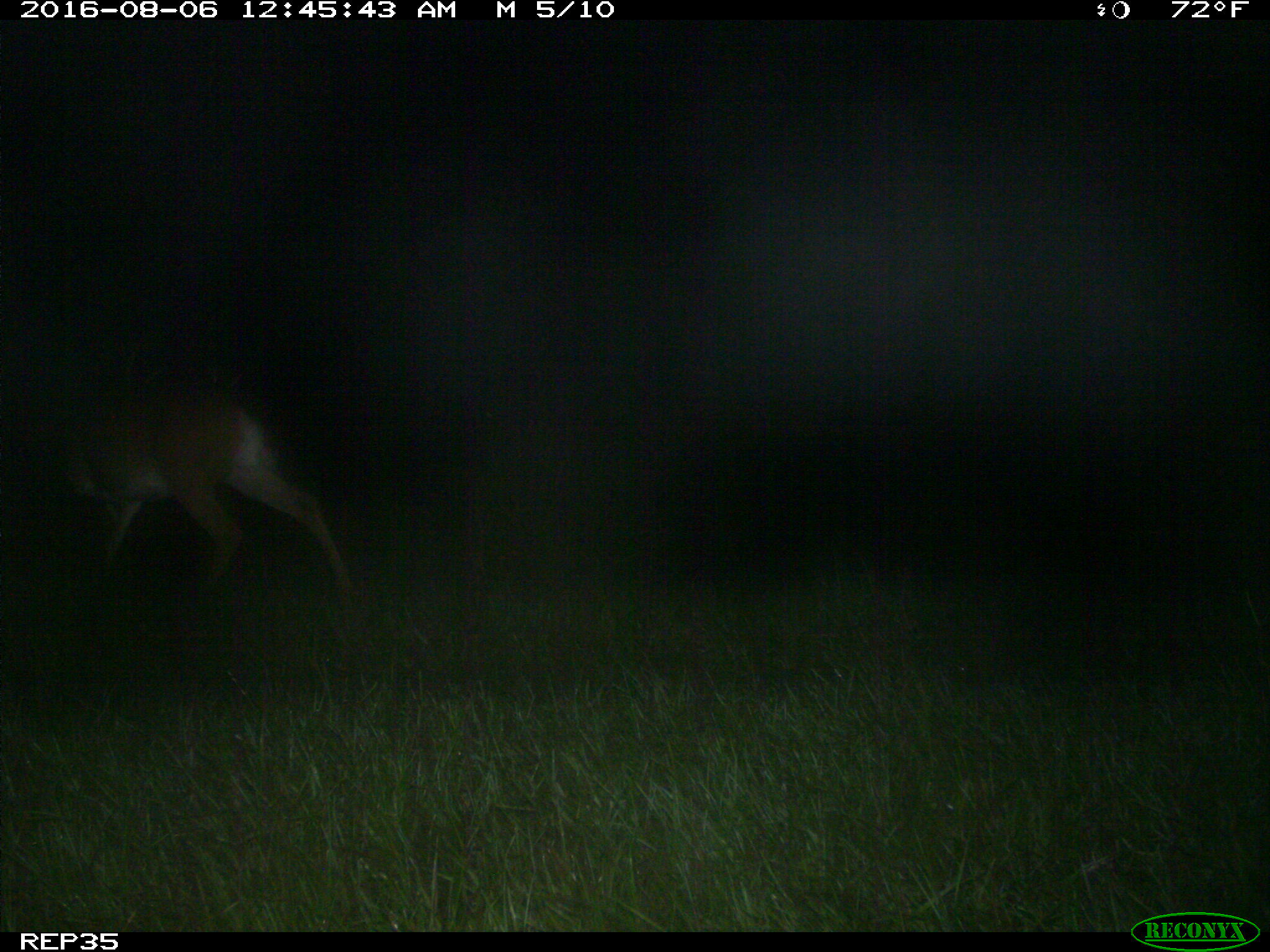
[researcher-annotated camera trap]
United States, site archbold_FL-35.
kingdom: Animalia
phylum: Chordata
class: Mammalia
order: Artiodactyla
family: Cervidae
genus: Odocoileus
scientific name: Odocoileus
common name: deer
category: unidentified deer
Unidentified deer (deer) (Odocoileus).